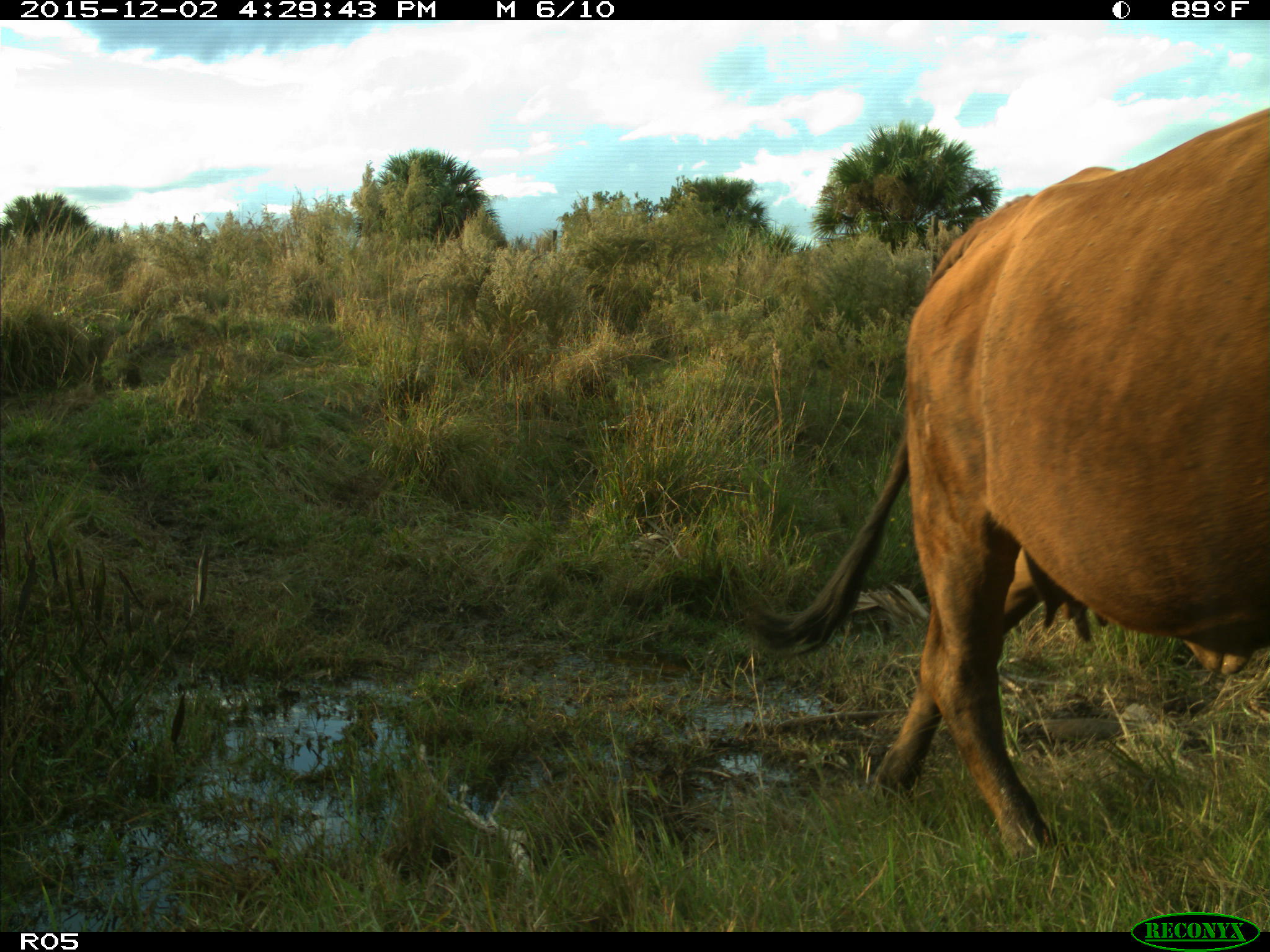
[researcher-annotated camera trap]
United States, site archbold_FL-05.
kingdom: Animalia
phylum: Chordata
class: Mammalia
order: Artiodactyla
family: Bovidae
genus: Bos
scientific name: Bos taurus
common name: domestic cow